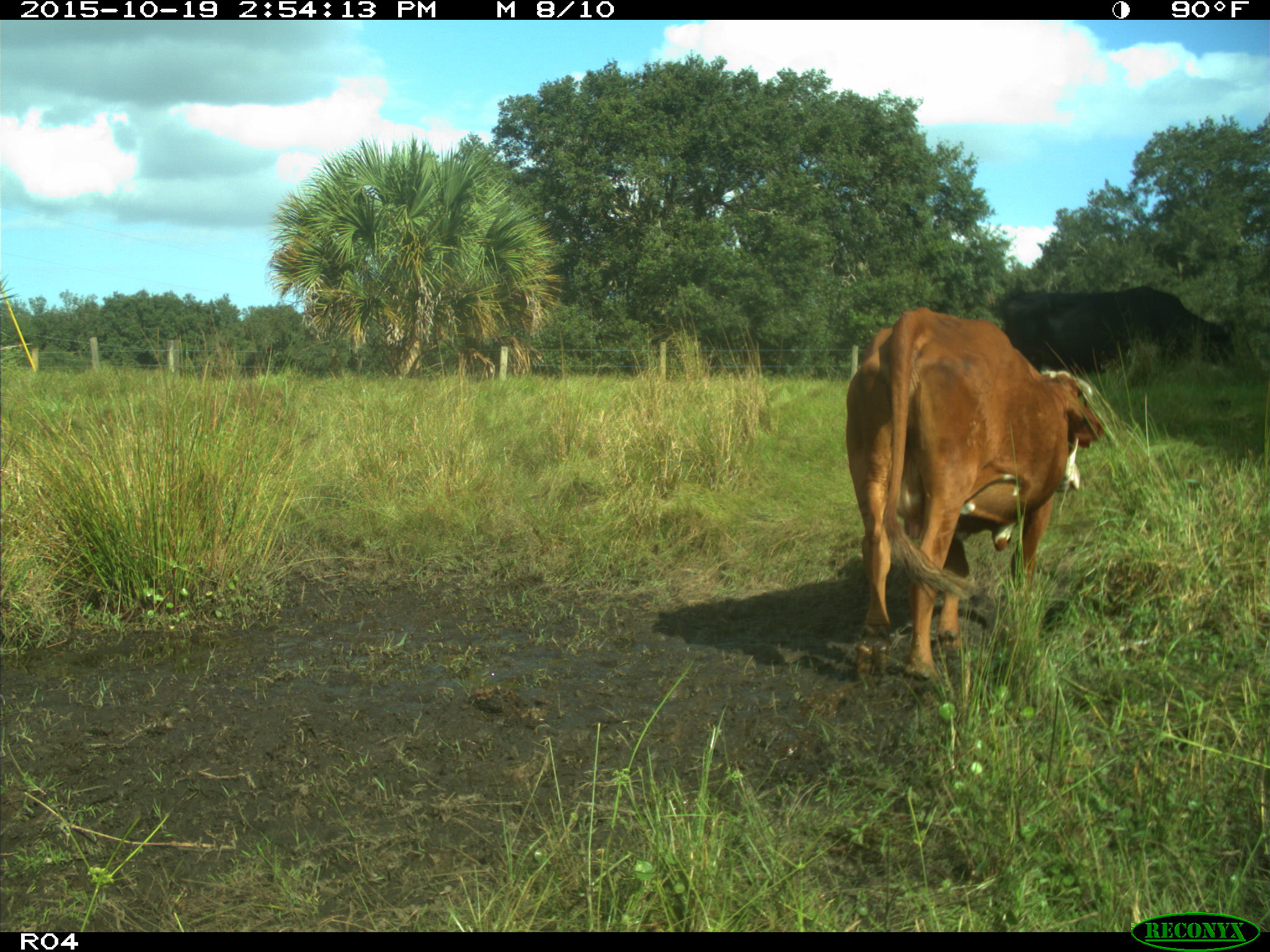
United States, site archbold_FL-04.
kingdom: Animalia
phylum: Chordata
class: Mammalia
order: Artiodactyla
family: Bovidae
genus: Bos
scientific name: Bos taurus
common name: domestic cow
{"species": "Bos taurus (domestic cow)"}